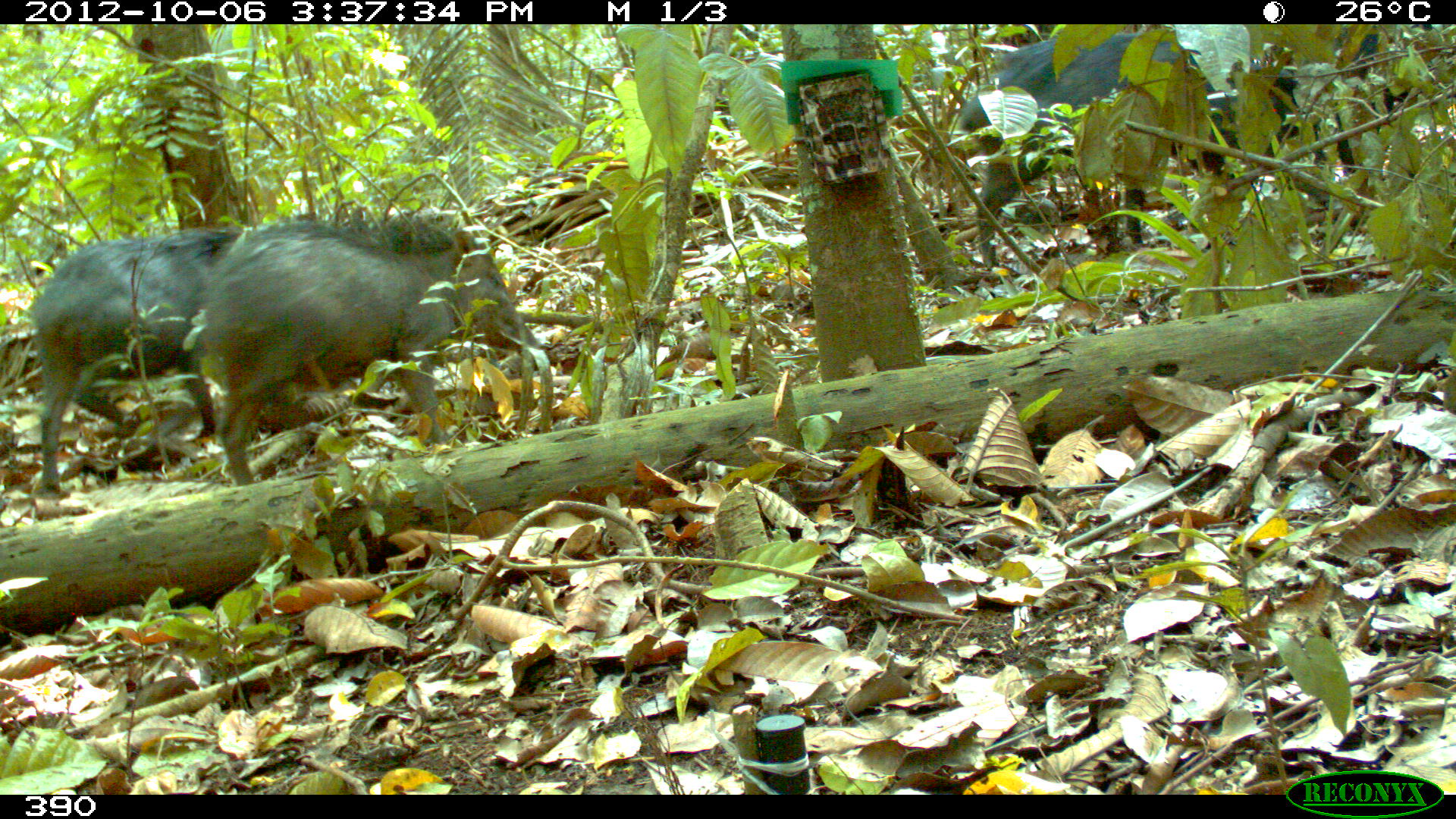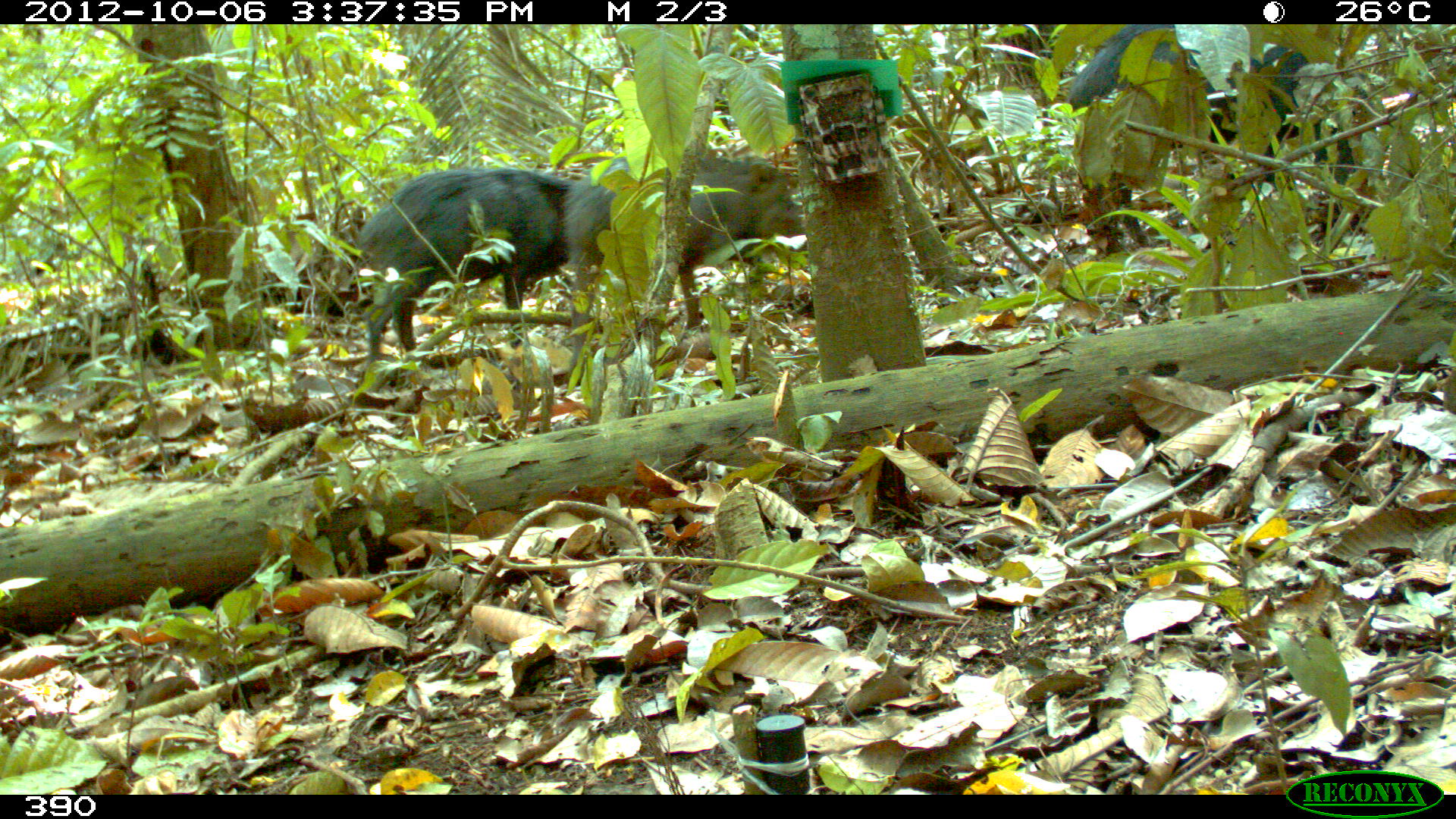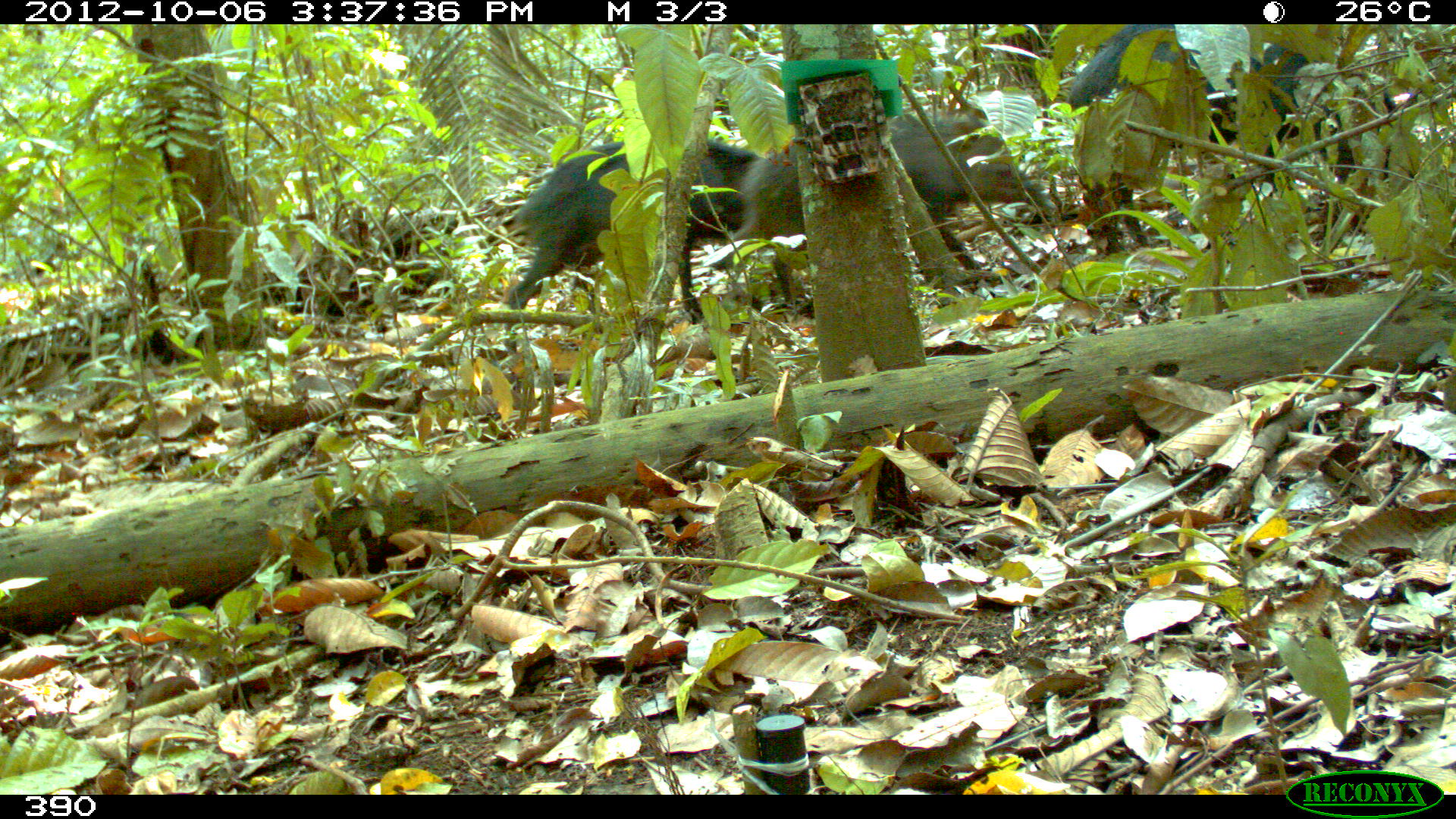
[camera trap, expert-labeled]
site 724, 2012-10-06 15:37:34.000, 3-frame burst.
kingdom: Animalia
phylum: Chordata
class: Mammalia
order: Artiodactyla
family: Tayassuidae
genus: Tayassu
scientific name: Tayassu pecari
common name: white-lipped peccary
Tayassu pecari (white-lipped peccary).